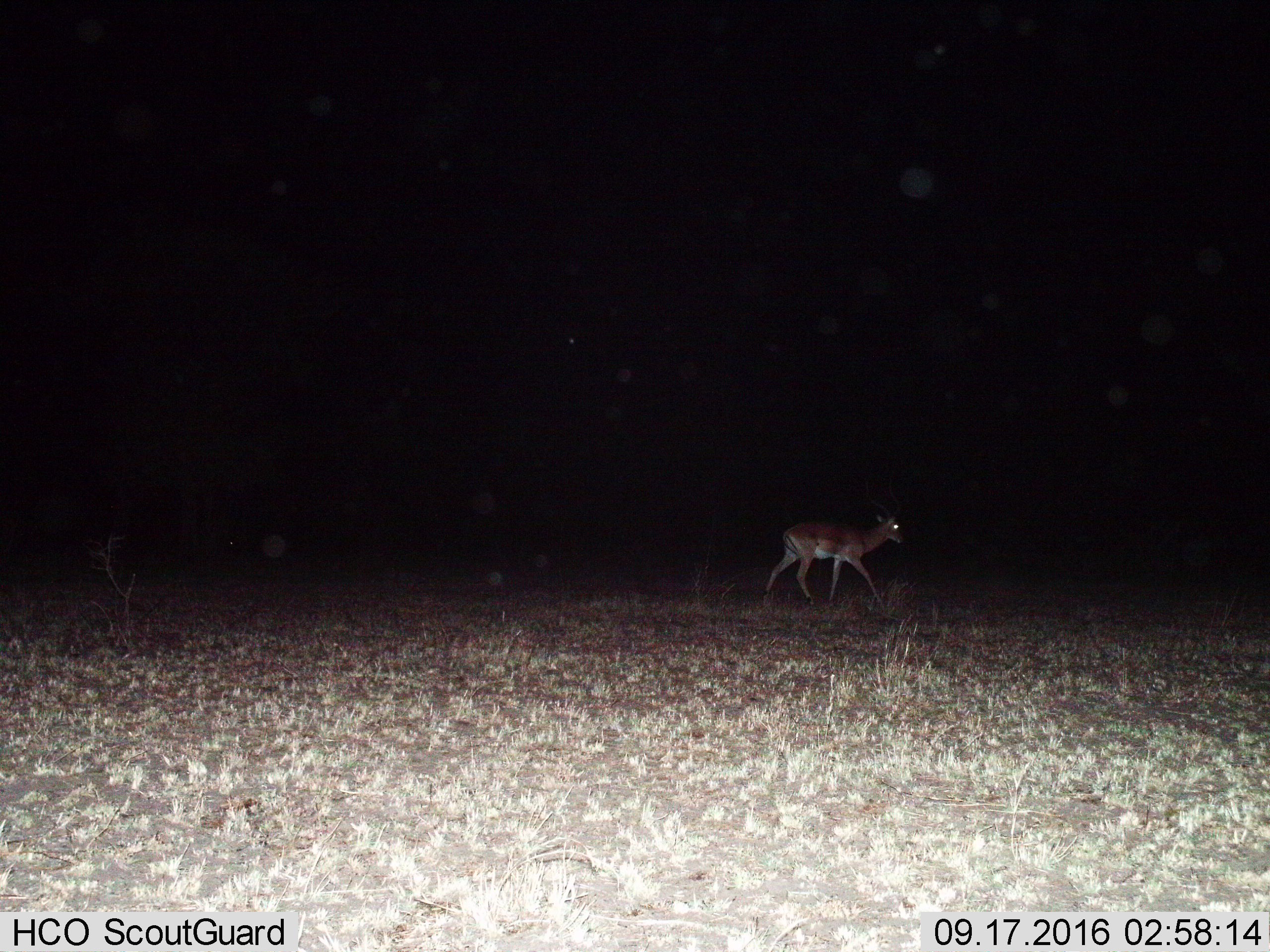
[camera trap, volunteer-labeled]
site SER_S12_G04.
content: unidentified animal